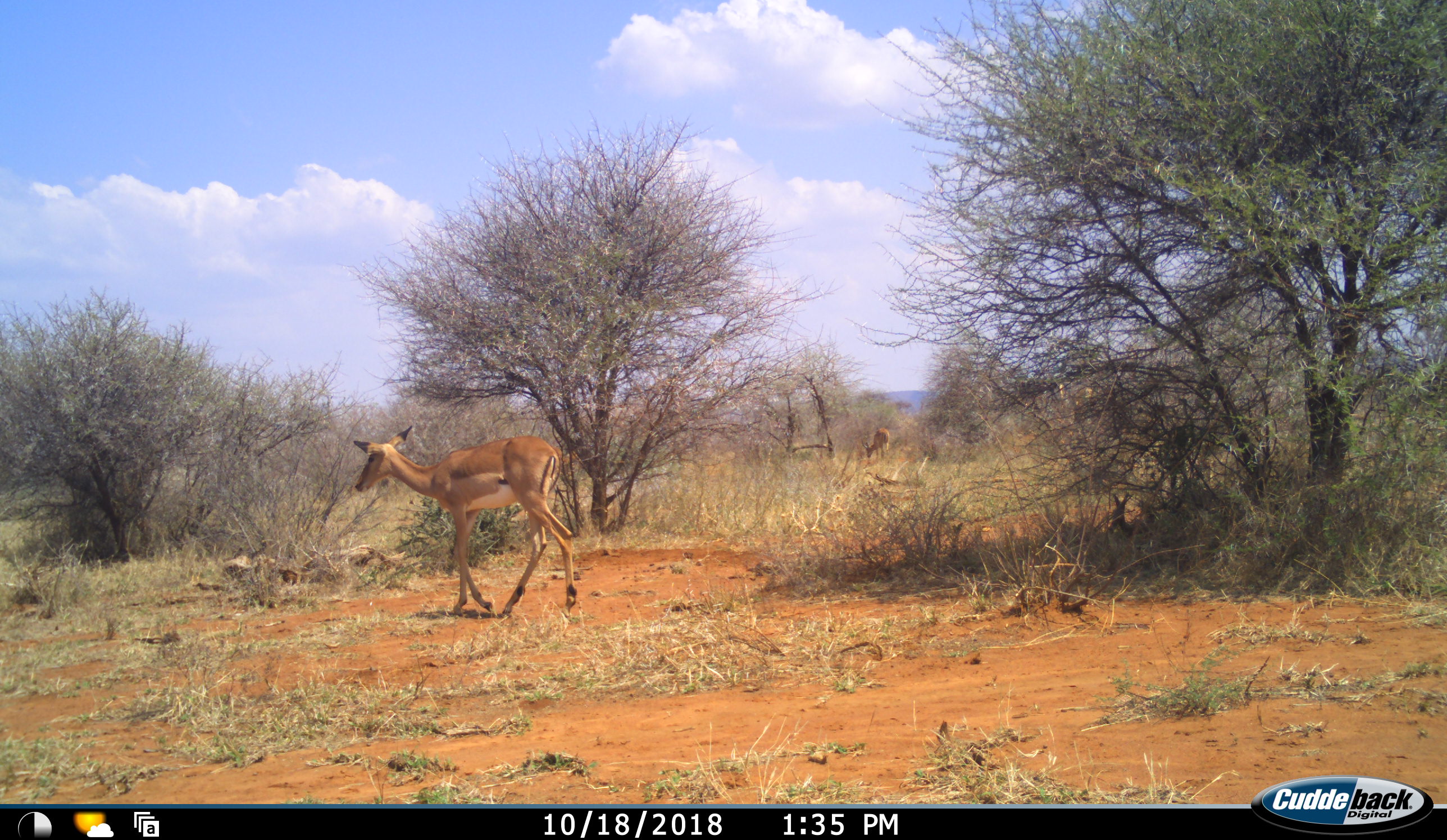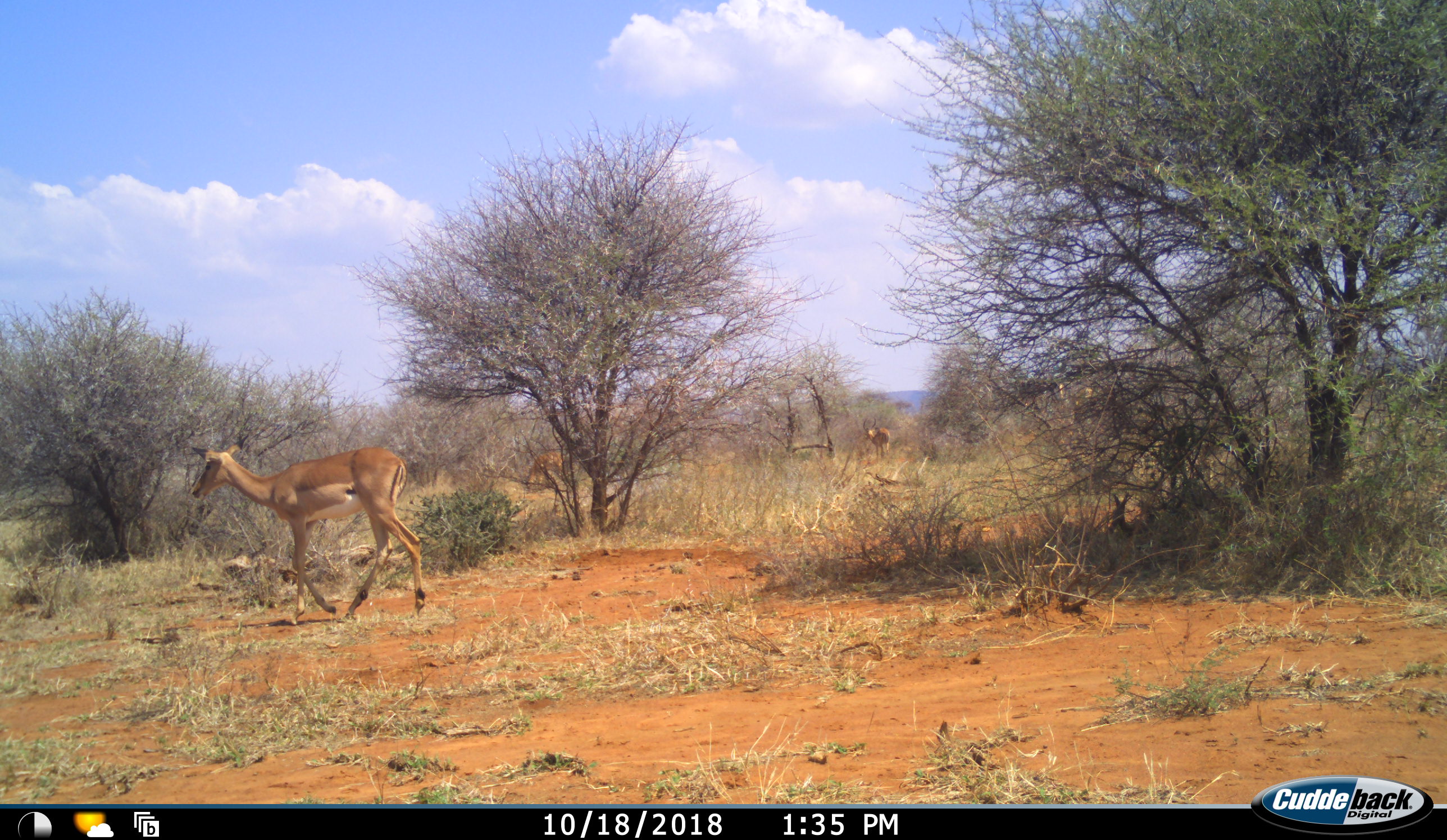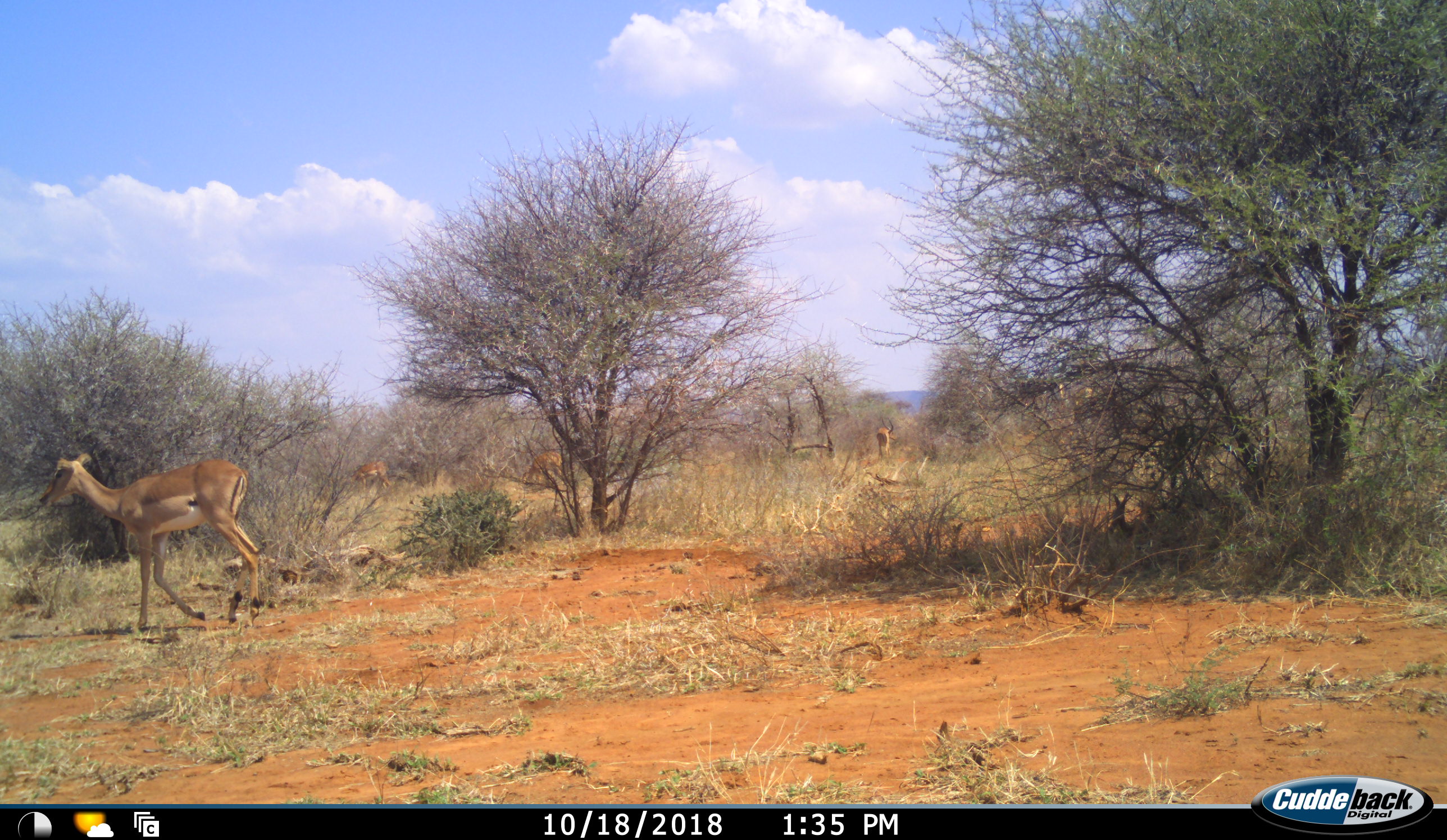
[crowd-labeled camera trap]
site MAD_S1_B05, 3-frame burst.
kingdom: Animalia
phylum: Chordata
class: Mammalia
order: Artiodactyla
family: Bovidae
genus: Aepyceros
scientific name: Aepyceros melampus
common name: impala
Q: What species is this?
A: Impala (Aepyceros melampus).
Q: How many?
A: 4.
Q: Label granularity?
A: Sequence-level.